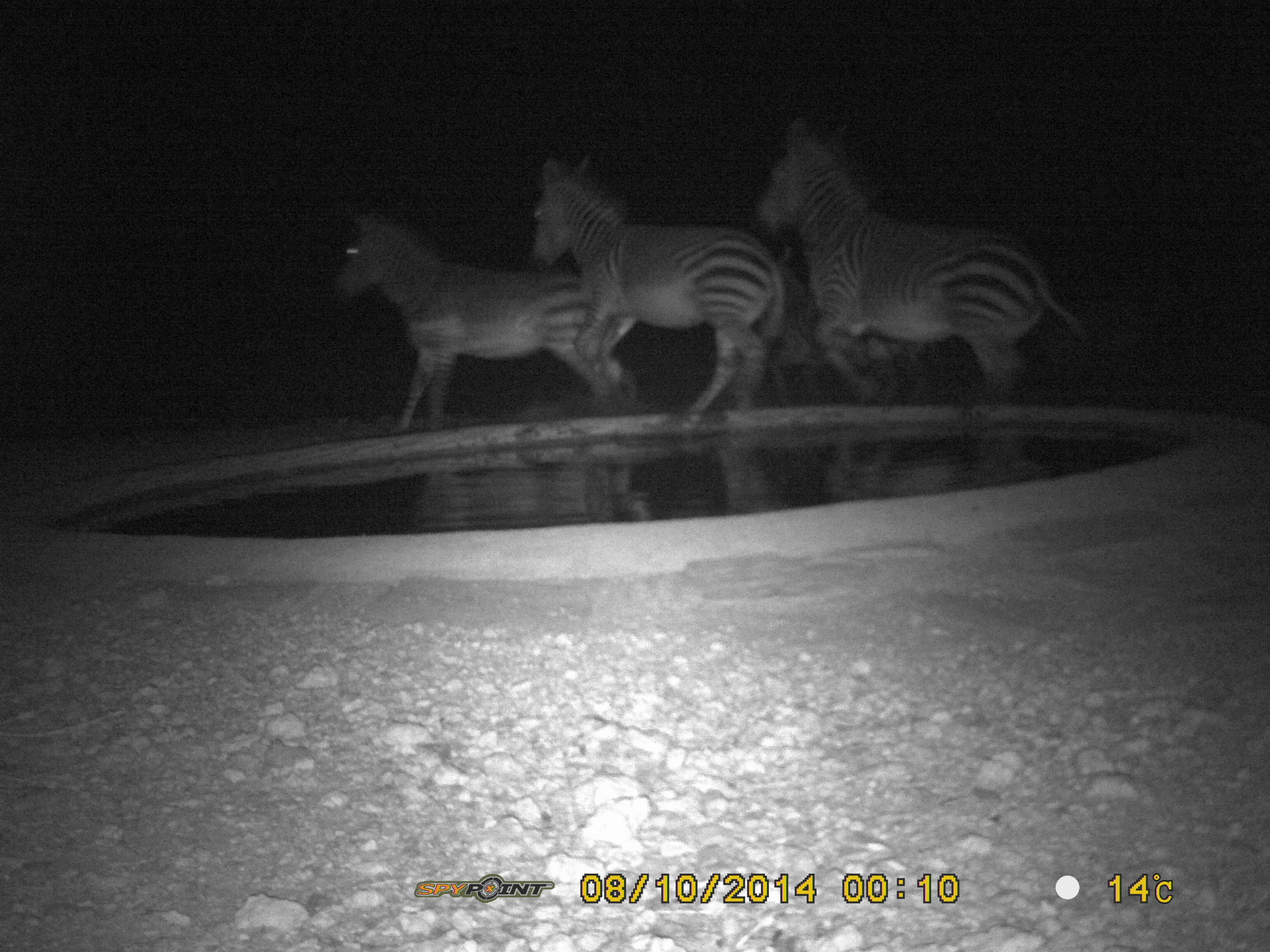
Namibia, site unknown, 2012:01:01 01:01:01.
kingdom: Animalia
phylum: Chordata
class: Mammalia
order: Perissodactyla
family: Equidae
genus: Equus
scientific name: Equus zebra hartmannae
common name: hartmann's mountain zebra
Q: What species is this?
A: Equus zebra hartmannae (hartmann's mountain zebra).